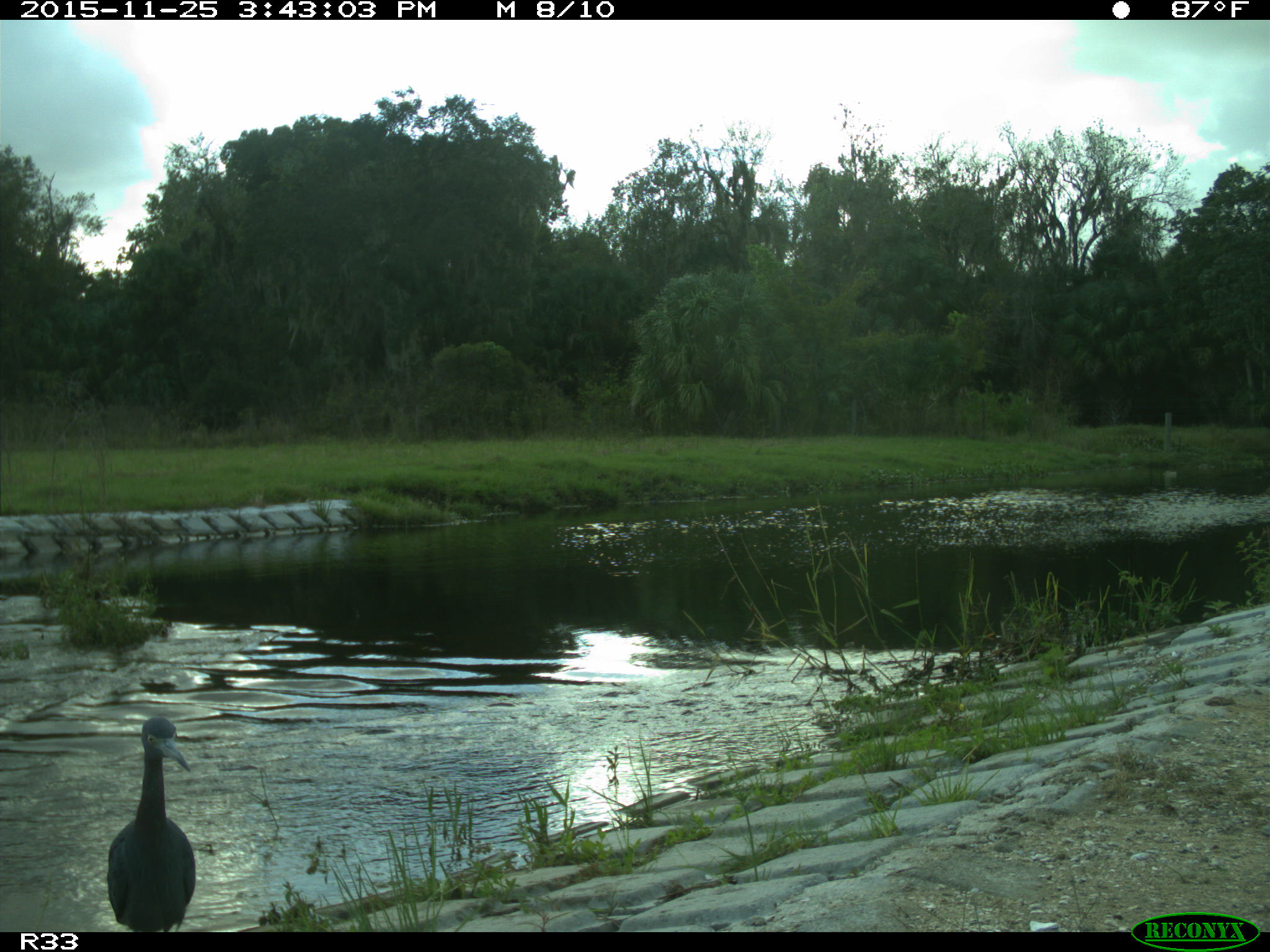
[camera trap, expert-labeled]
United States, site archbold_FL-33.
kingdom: Animalia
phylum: Chordata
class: Aves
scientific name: Aves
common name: birds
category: unidentified bird